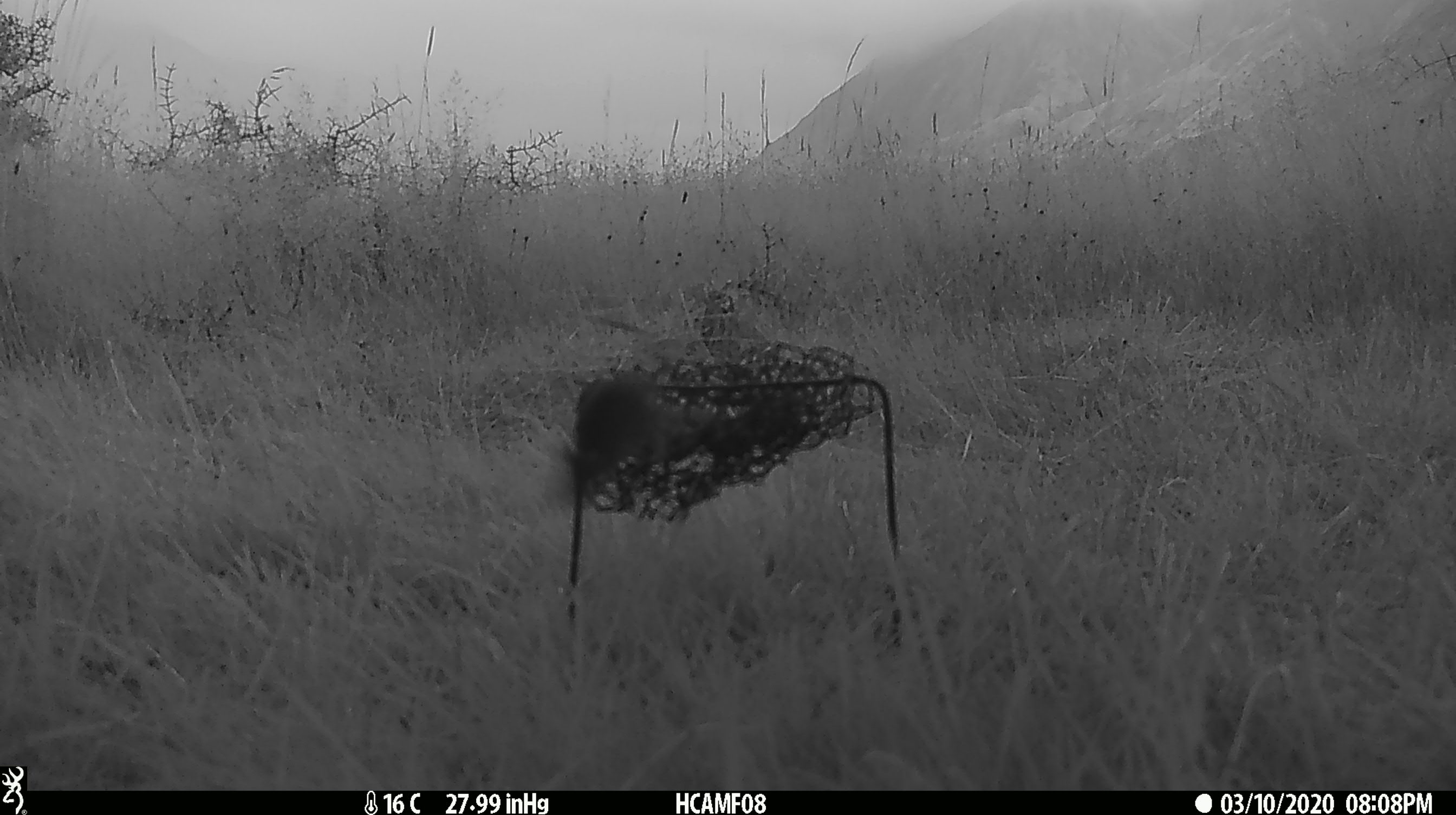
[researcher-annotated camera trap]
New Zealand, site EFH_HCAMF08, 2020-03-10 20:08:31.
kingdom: Animalia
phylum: Chordata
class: Mammalia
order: Rodentia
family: Muridae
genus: Mus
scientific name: Mus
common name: mouse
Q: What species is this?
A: Mouse (Mus).